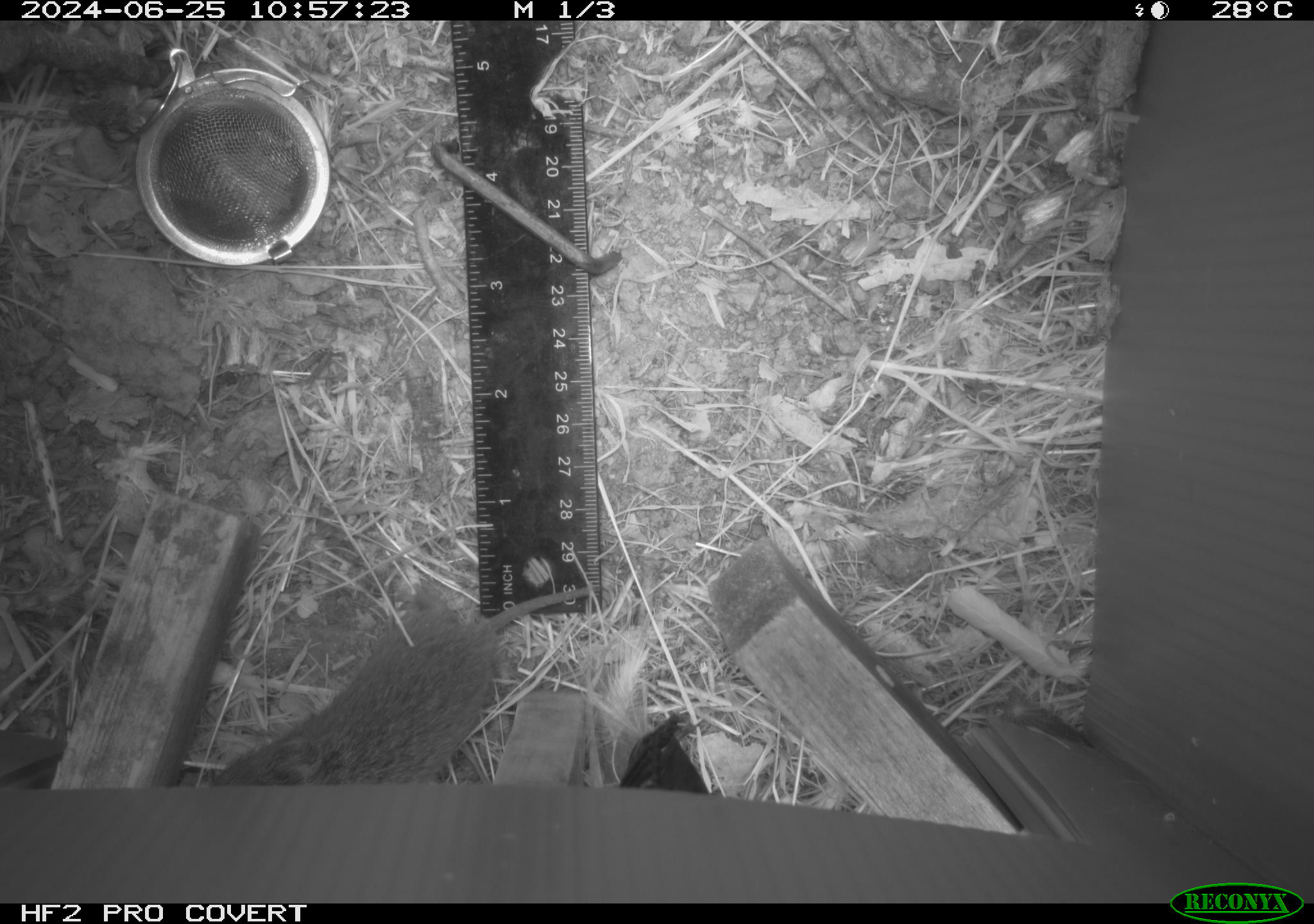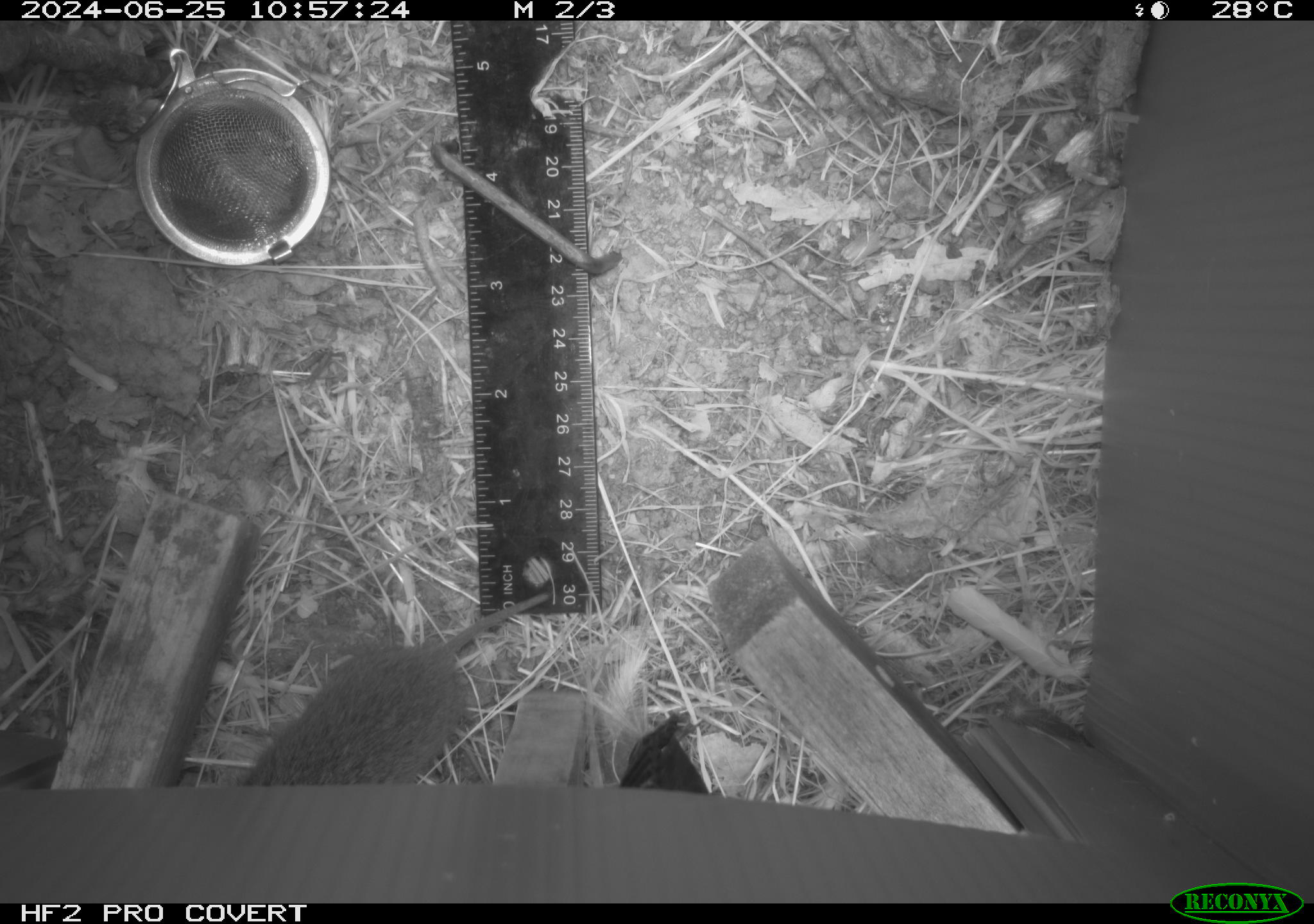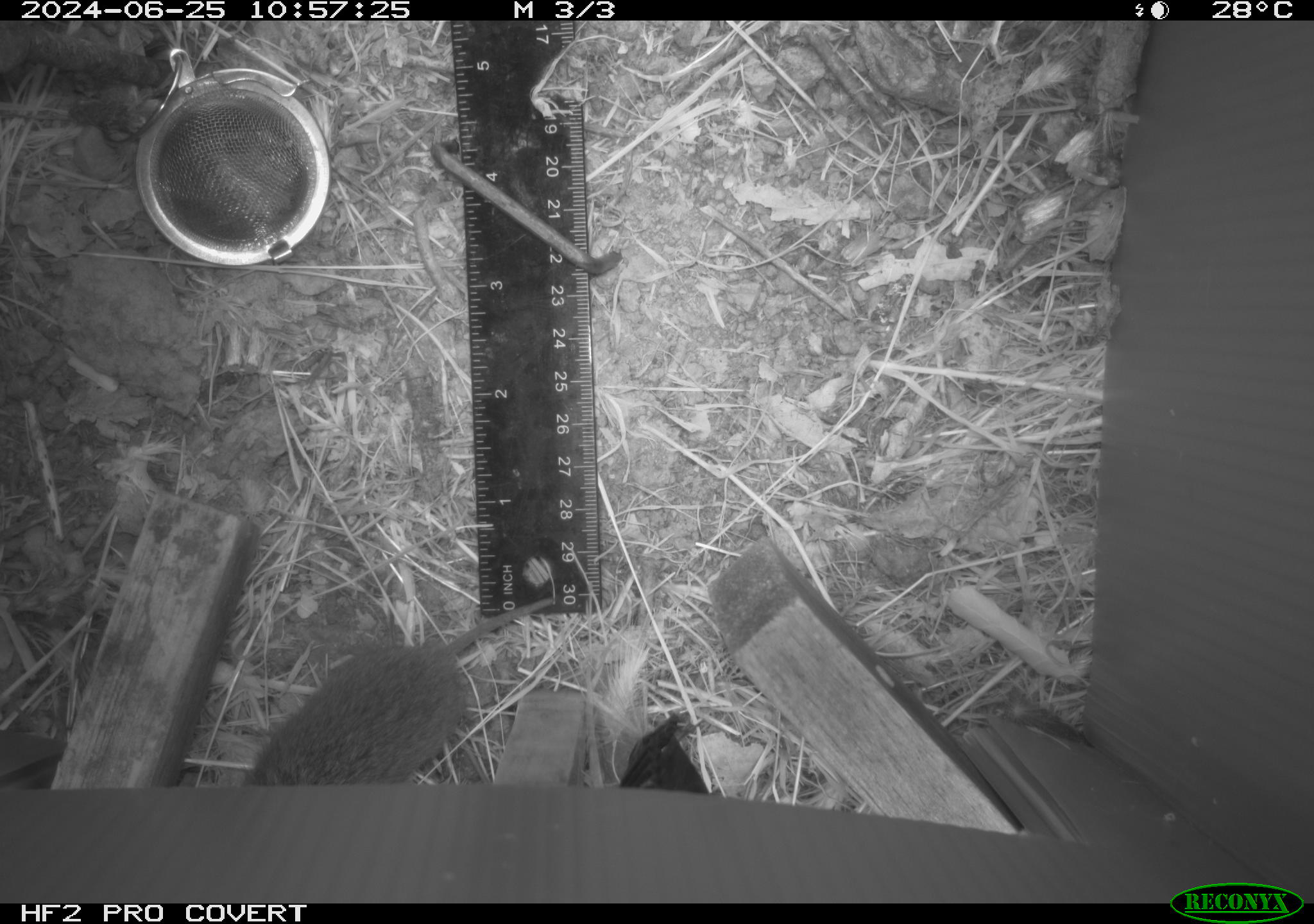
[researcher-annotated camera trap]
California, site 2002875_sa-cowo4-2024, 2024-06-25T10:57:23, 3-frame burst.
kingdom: Animalia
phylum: Chordata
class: Mammalia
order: Rodentia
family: Cricetidae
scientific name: Arvicolinae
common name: voles, lemmings, and muskrats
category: arvicolinae subfamily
Arvicolinae subfamily (voles, lemmings, and muskrats) (Arvicolinae).